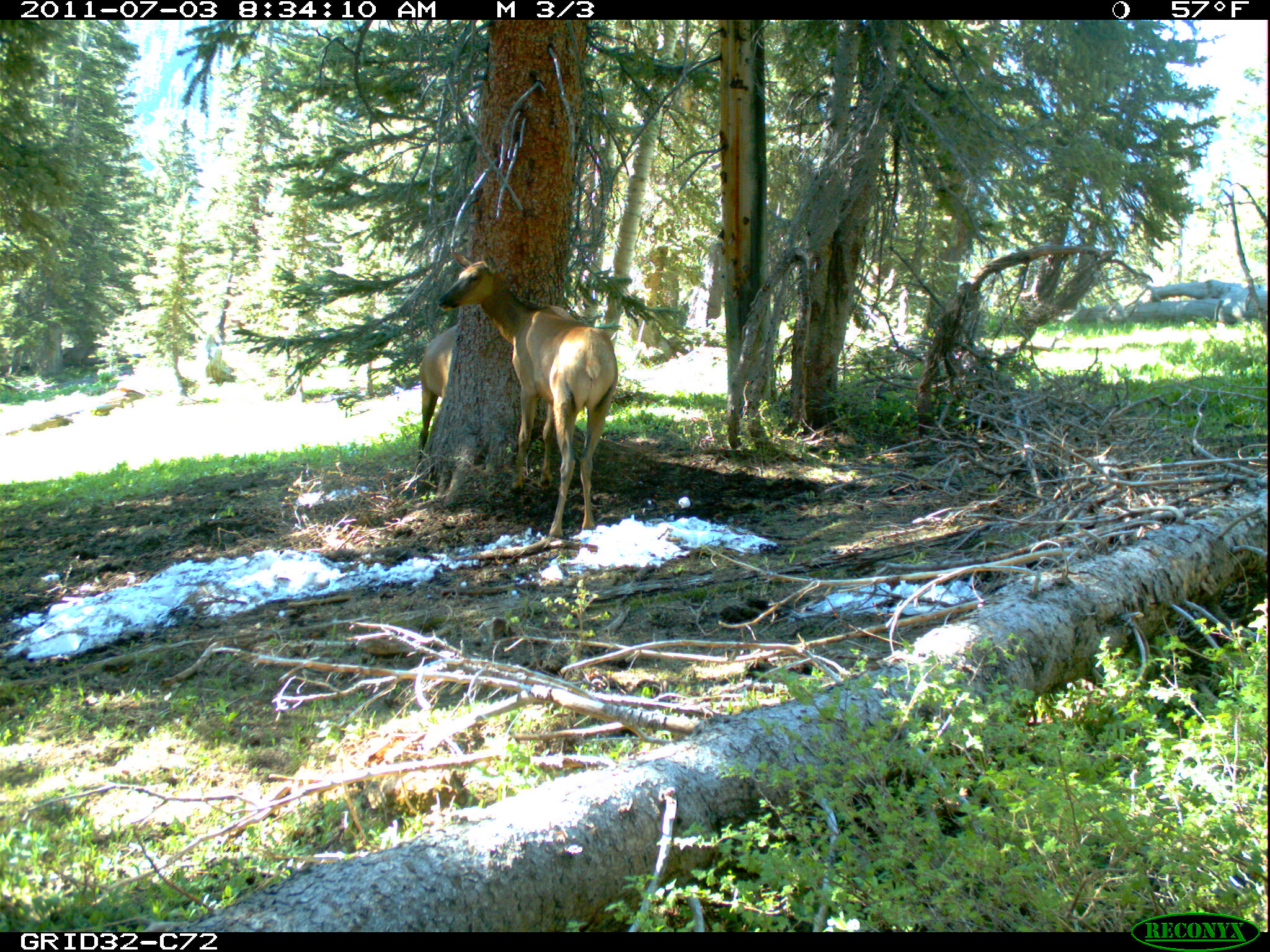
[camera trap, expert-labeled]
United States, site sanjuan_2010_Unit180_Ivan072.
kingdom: Animalia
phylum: Chordata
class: Mammalia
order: Artiodactyla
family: Cervidae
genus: Cervus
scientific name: Cervus elaphus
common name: red deer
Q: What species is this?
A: Cervus elaphus (red deer).